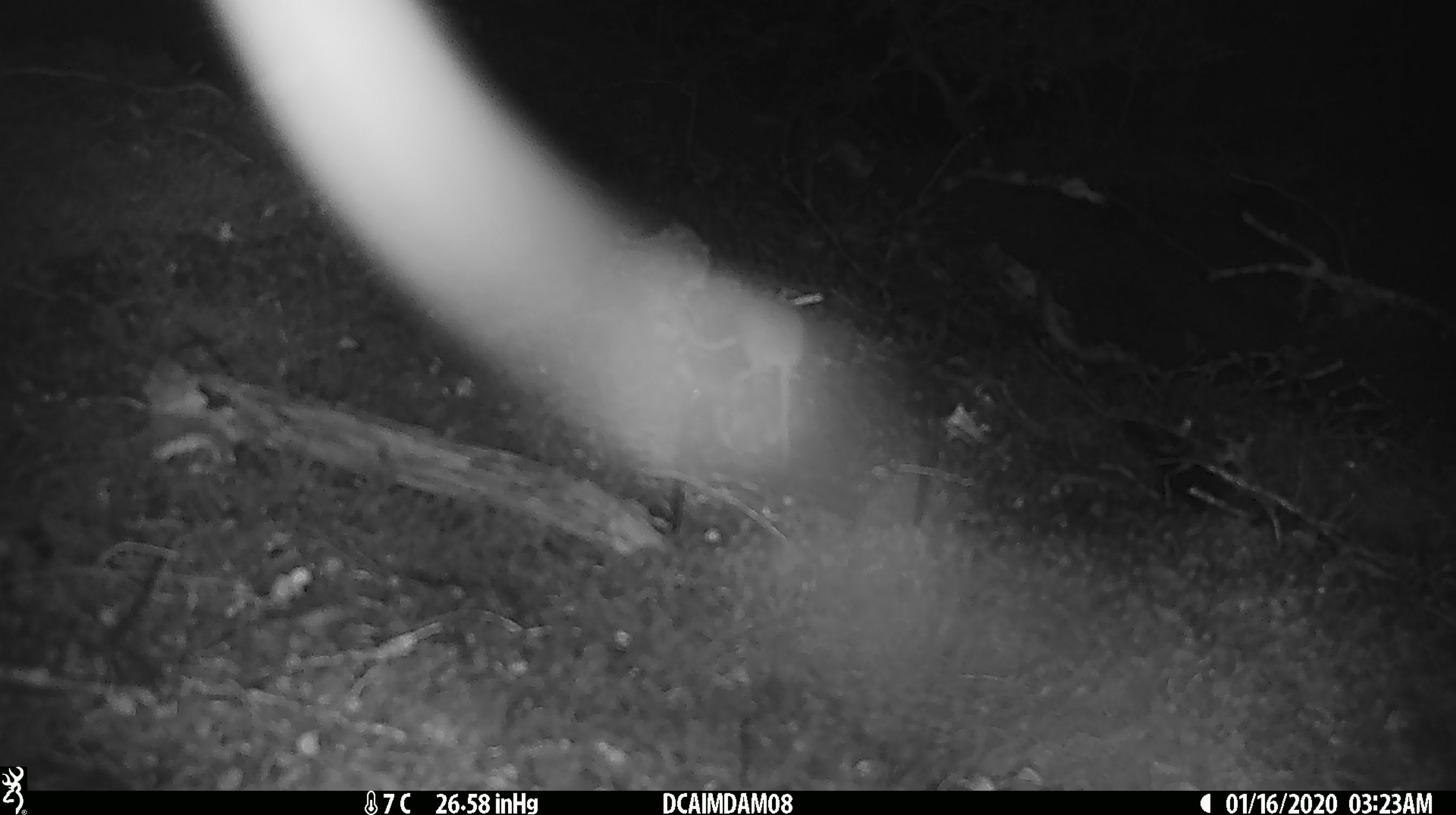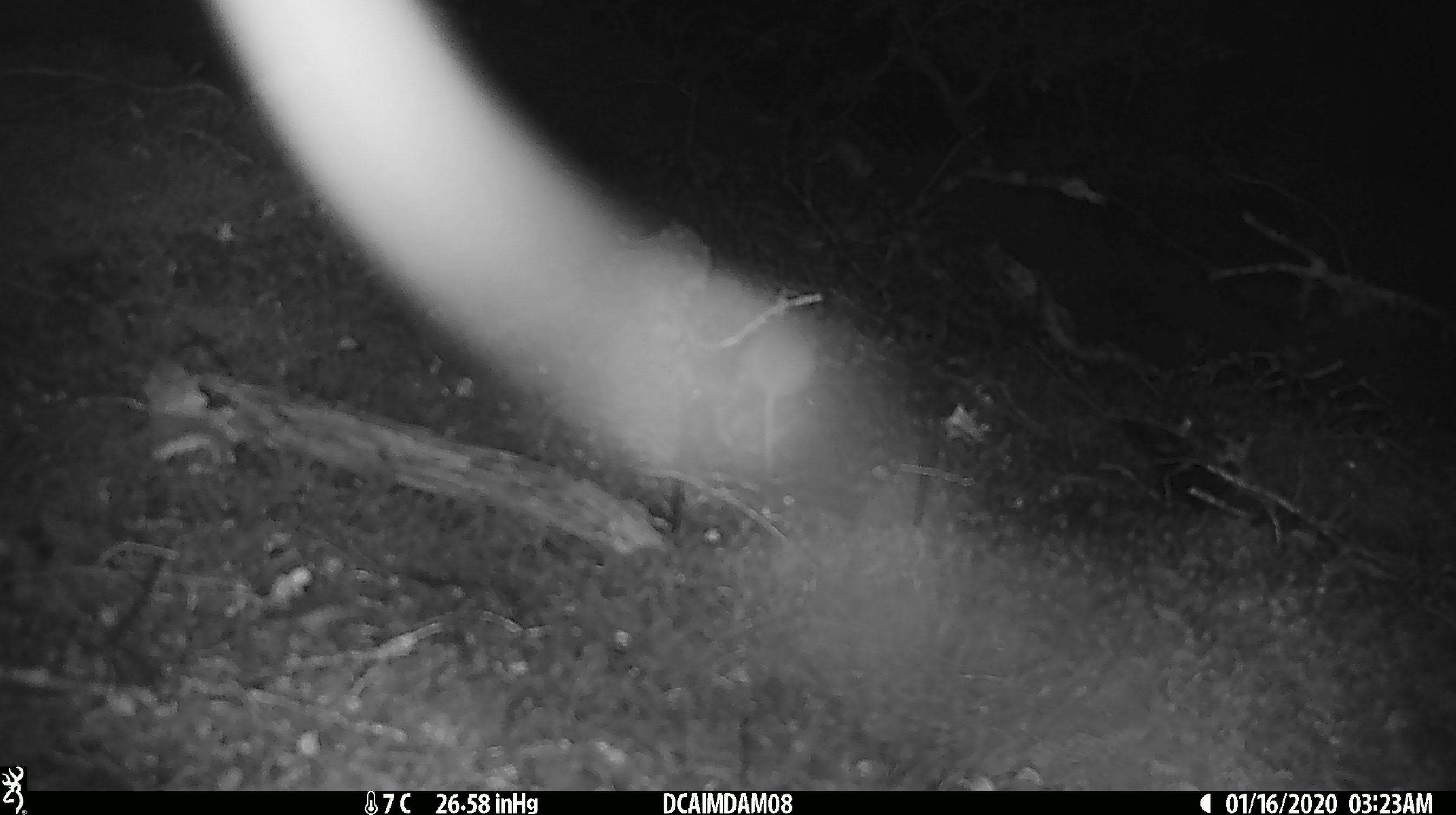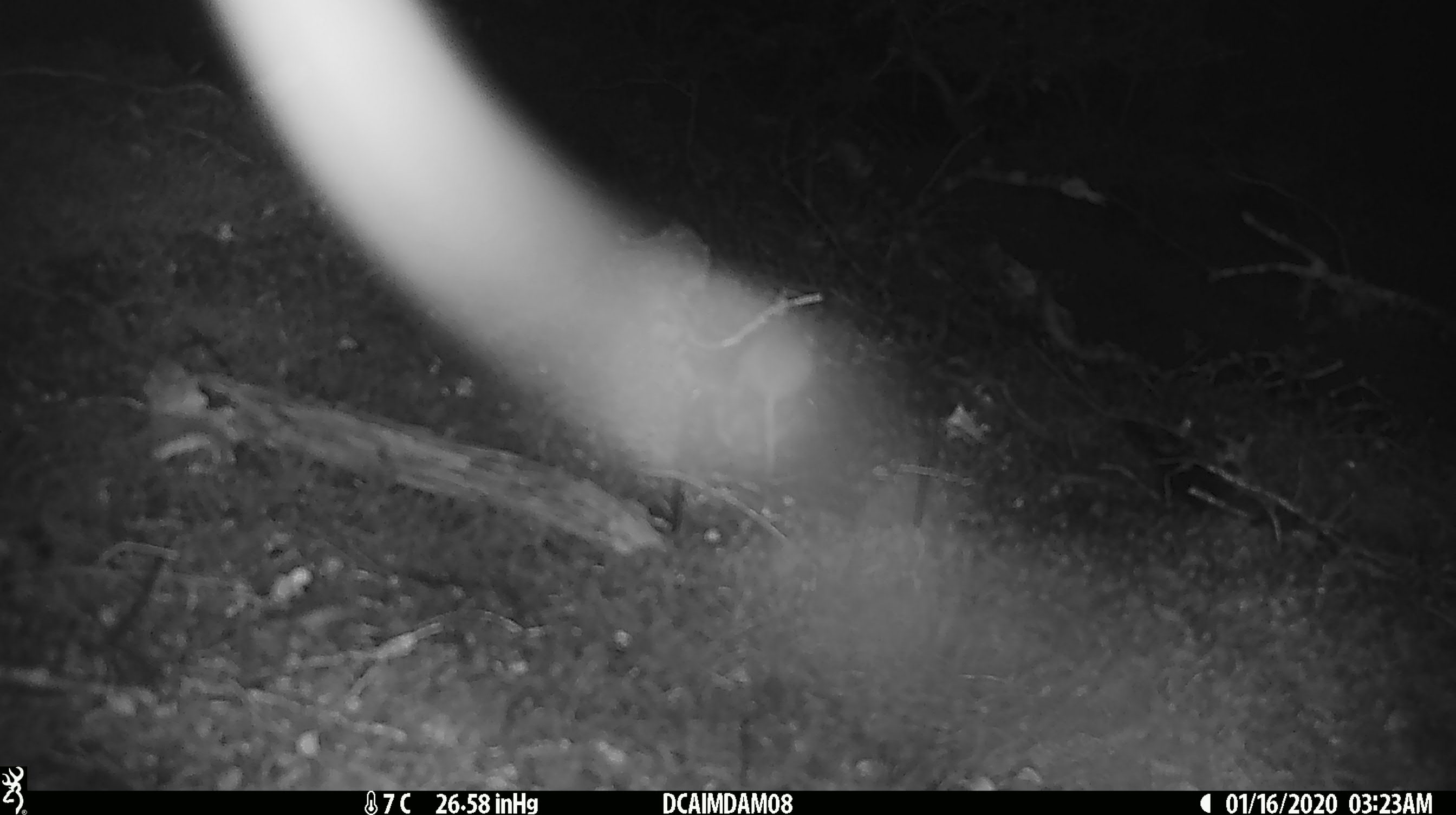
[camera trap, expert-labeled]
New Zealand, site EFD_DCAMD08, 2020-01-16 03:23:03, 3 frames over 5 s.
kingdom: Animalia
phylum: Chordata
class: Mammalia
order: Rodentia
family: Muridae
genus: Mus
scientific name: Mus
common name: mouse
Mouse (Mus).